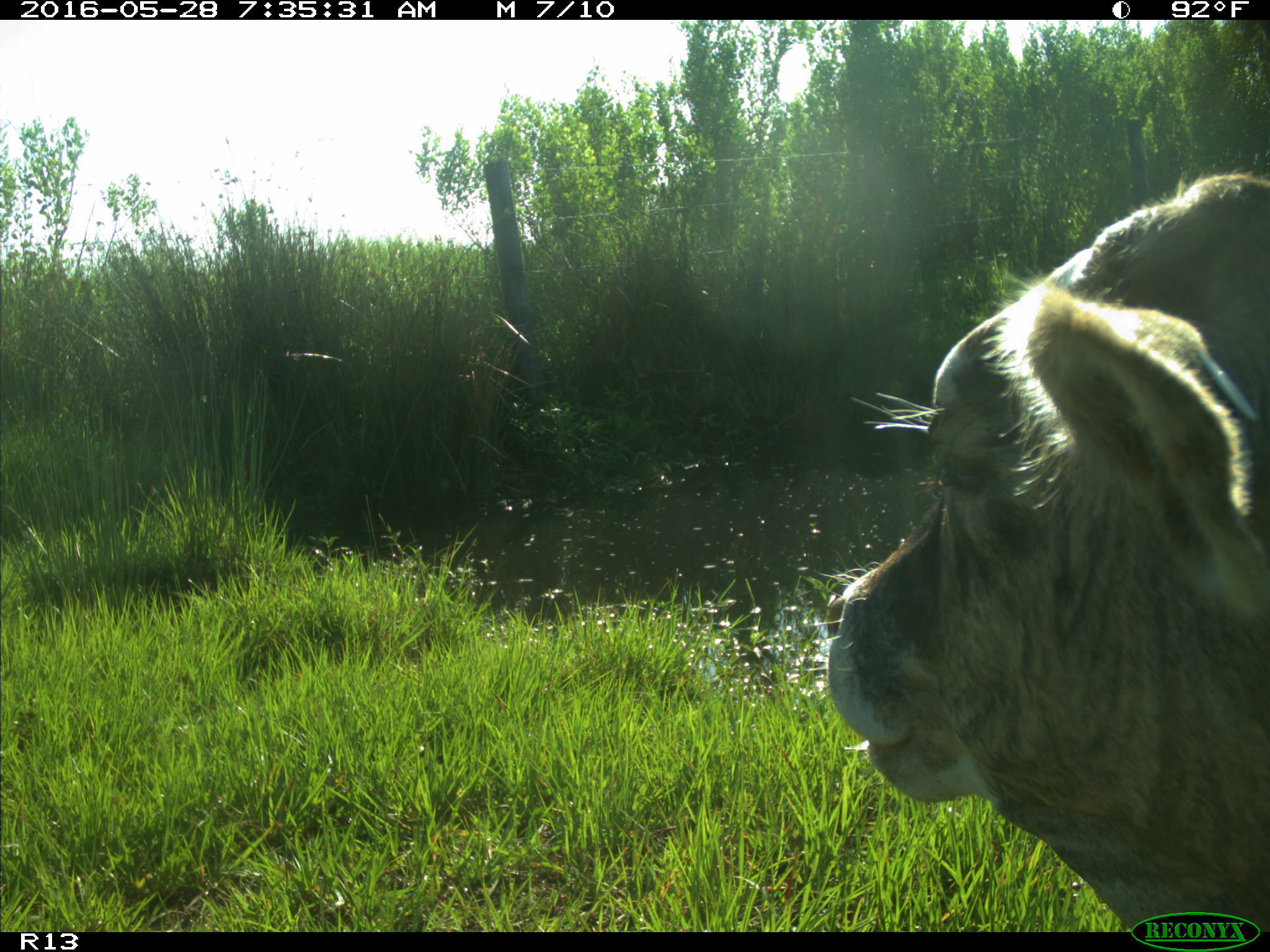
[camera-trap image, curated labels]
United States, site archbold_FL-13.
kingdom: Animalia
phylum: Chordata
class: Mammalia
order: Artiodactyla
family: Bovidae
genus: Bos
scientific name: Bos taurus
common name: domestic cow